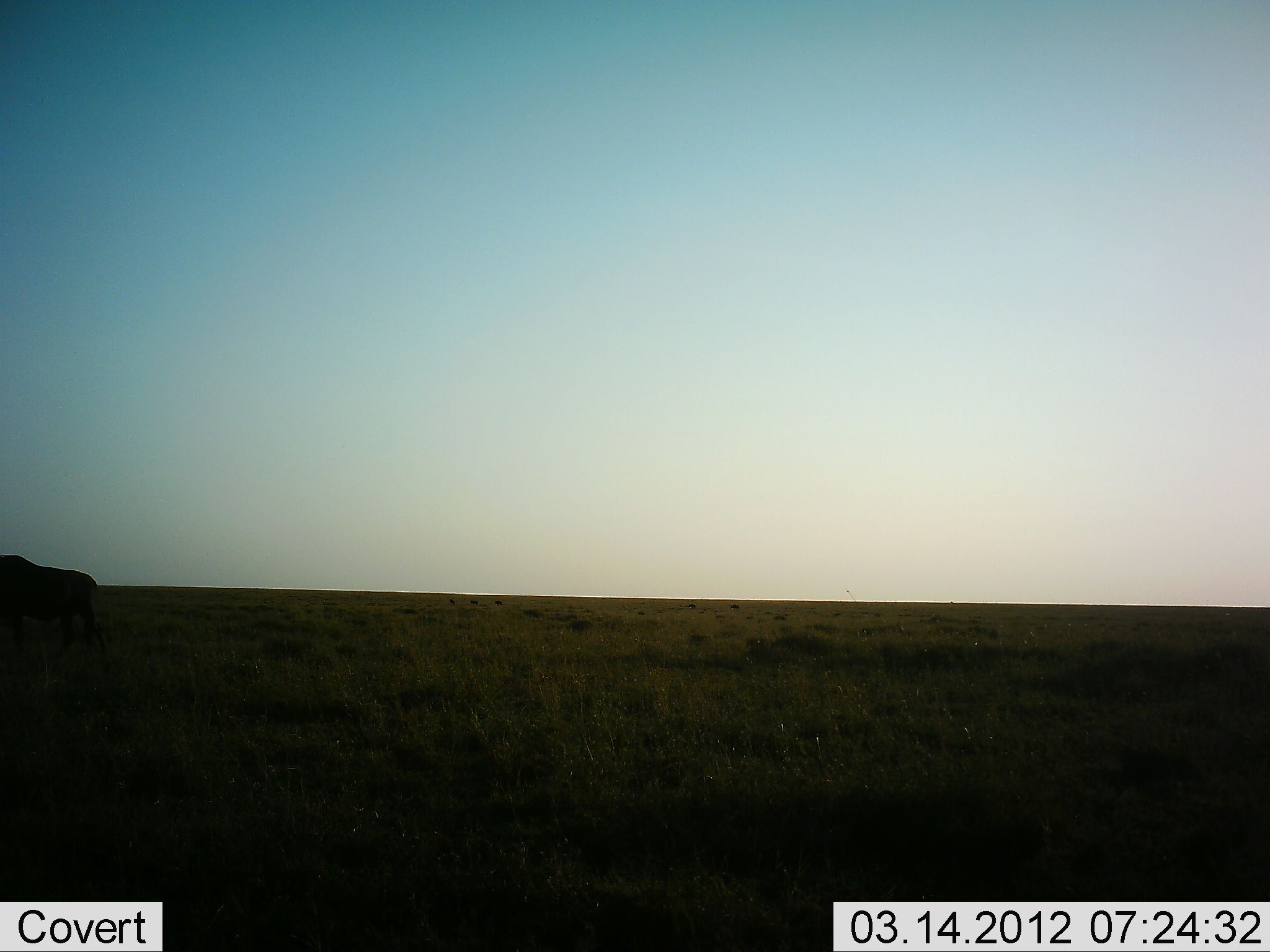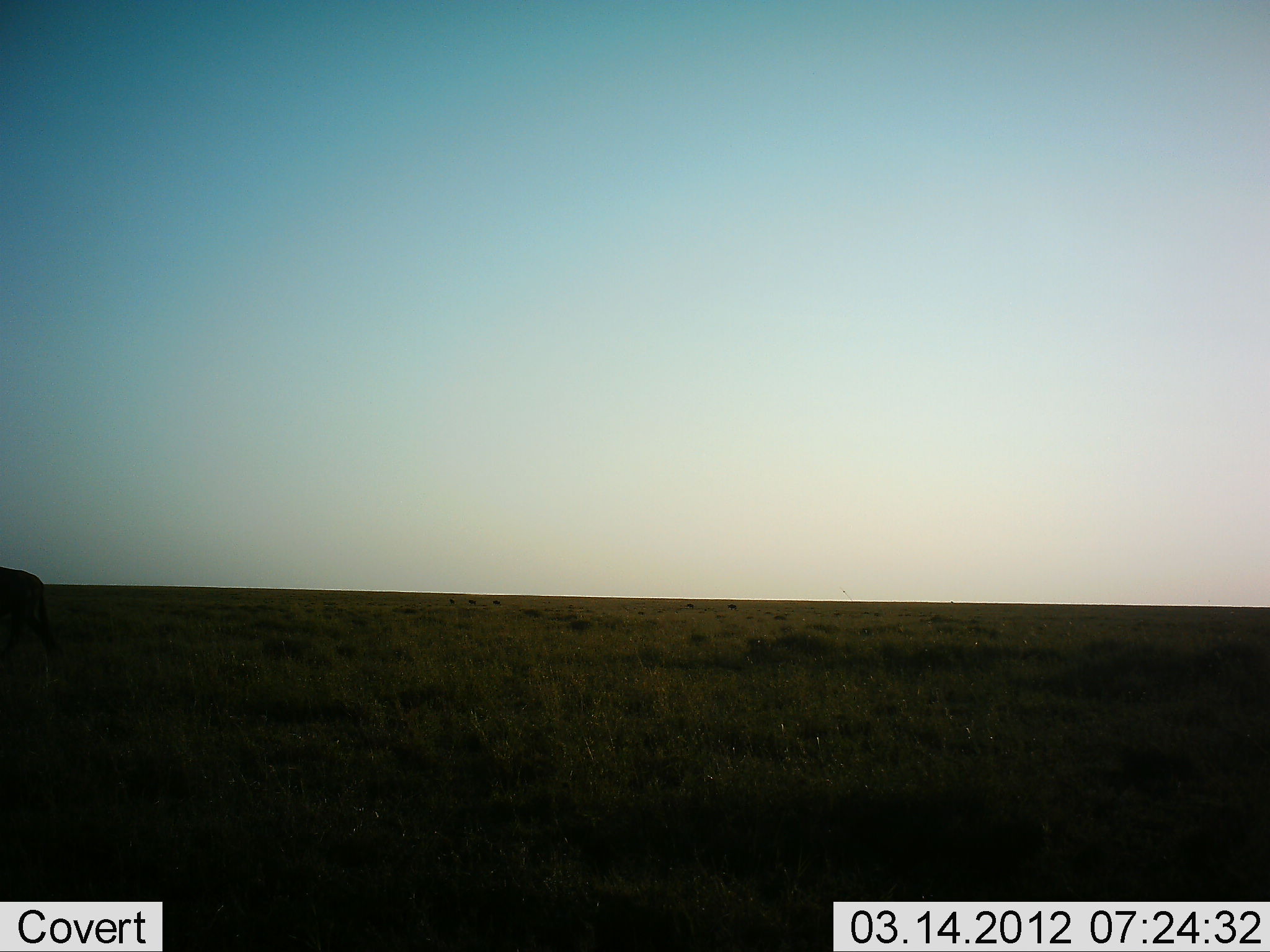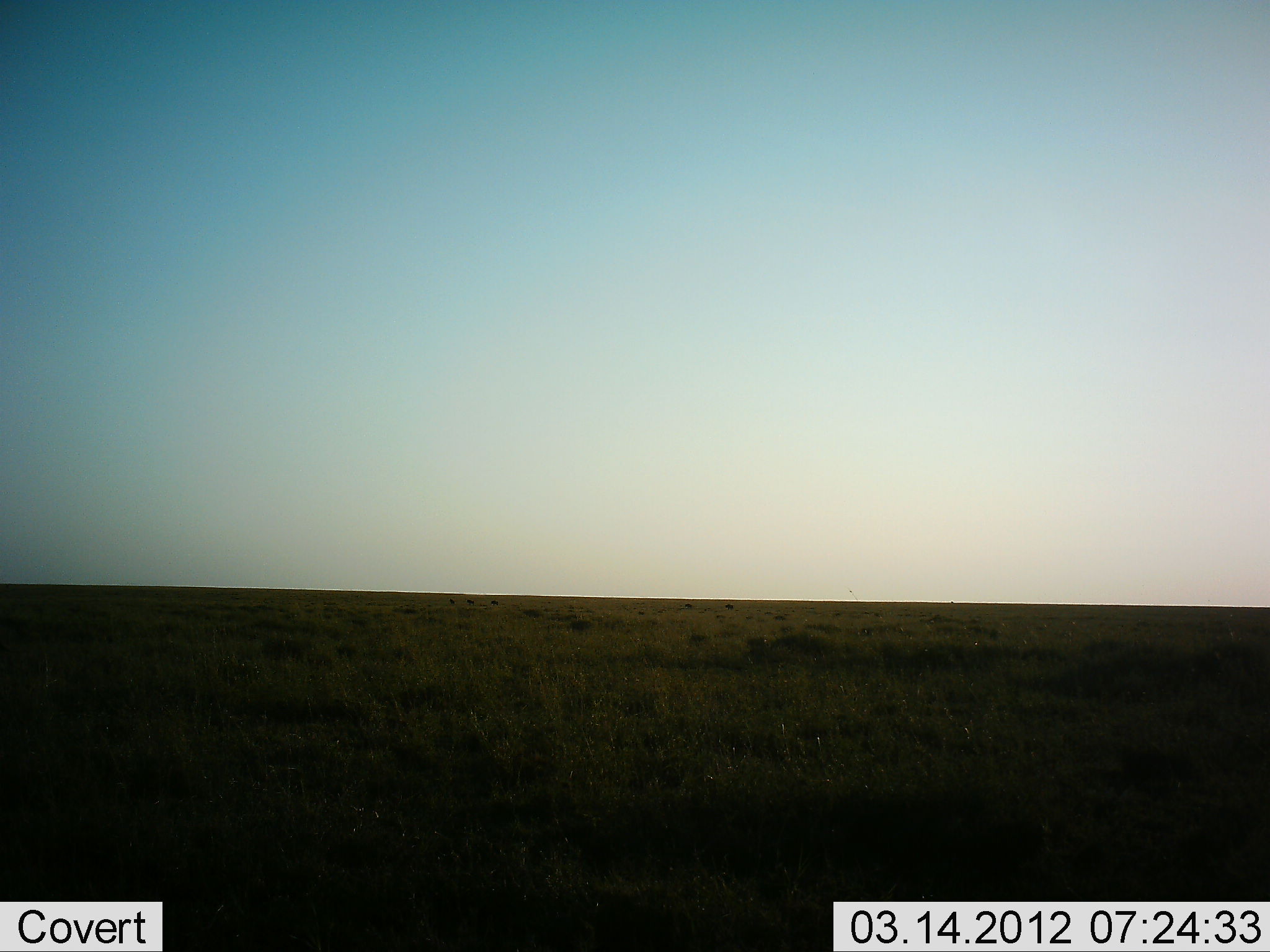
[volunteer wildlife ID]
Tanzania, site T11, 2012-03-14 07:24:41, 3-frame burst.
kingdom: Animalia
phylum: Chordata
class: Mammalia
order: Artiodactyla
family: Bovidae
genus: Connochaetes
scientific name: Connochaetes taurinus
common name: blue wildebeest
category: wildebeest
Wildebeest (blue wildebeest) (Connochaetes taurinus), count 1. Behavior (volunteer vote fractions): standing 11%, resting 0%, moving 100%, interacting 0%. Young present (vote fraction): 0%. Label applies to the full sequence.